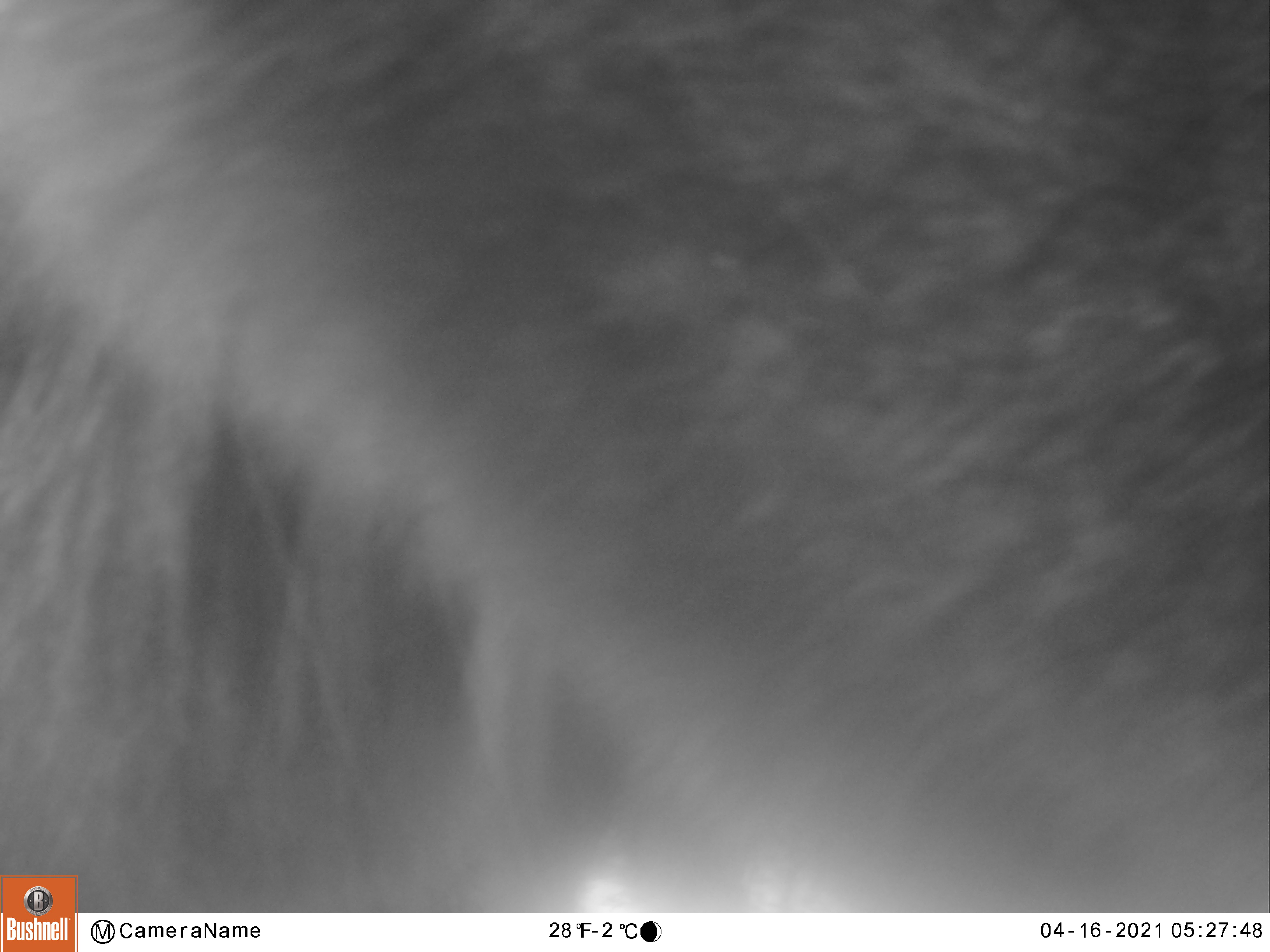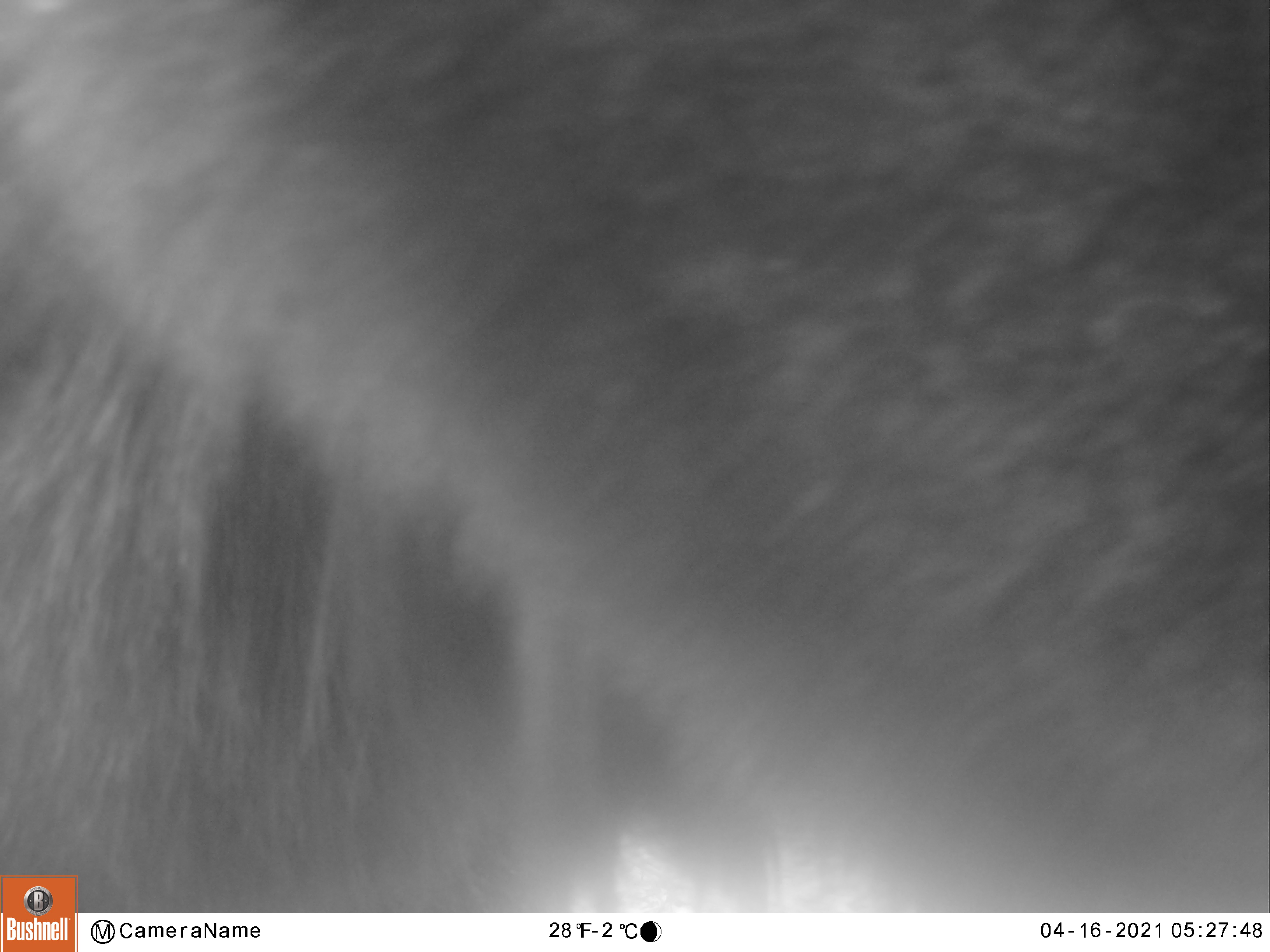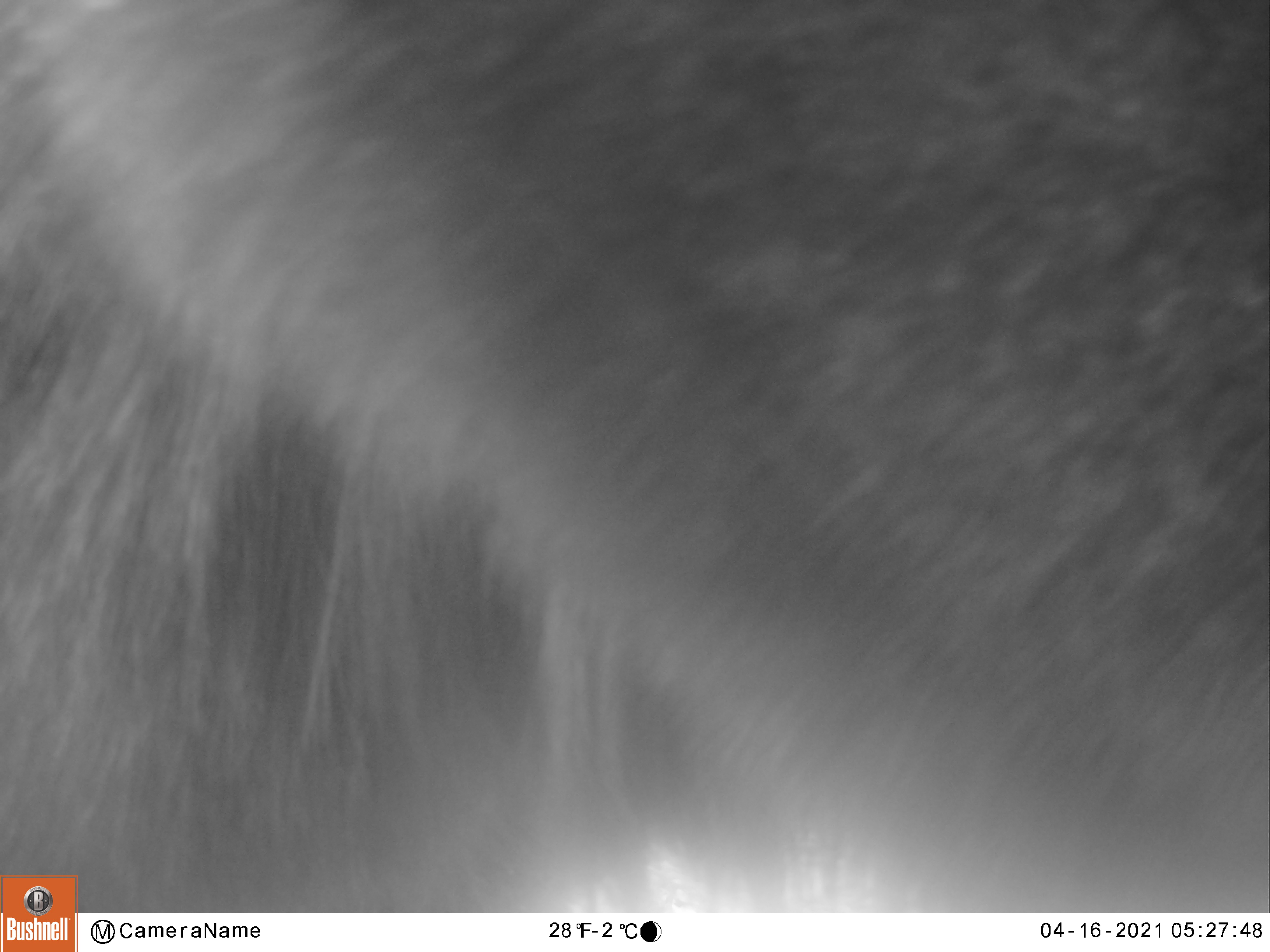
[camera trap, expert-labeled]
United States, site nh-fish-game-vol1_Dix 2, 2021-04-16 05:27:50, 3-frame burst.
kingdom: Animalia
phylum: Chordata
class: Mammalia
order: Artiodactyla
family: Cervidae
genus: Alces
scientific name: Alces alces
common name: moose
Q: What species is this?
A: Moose (Alces alces).